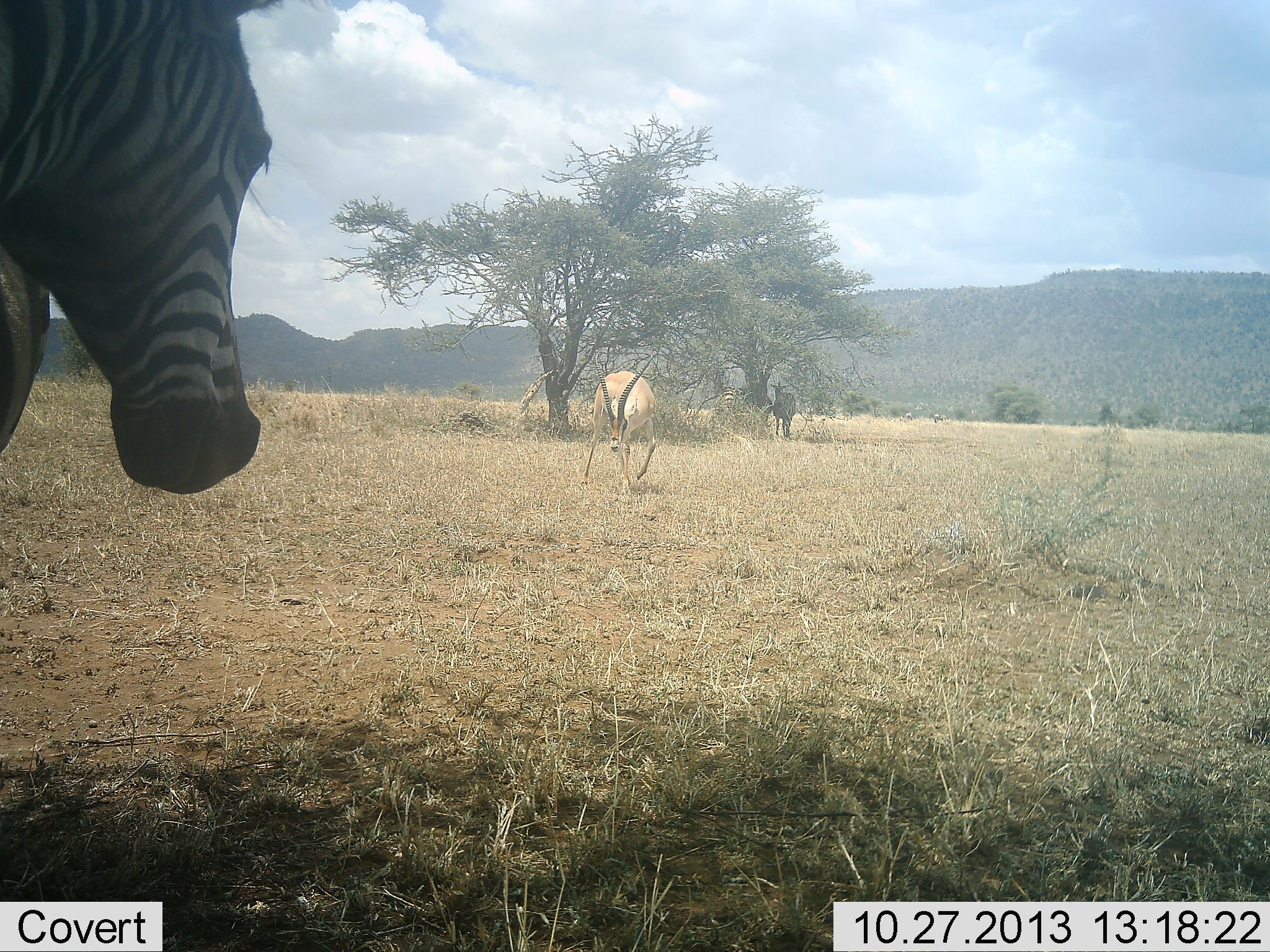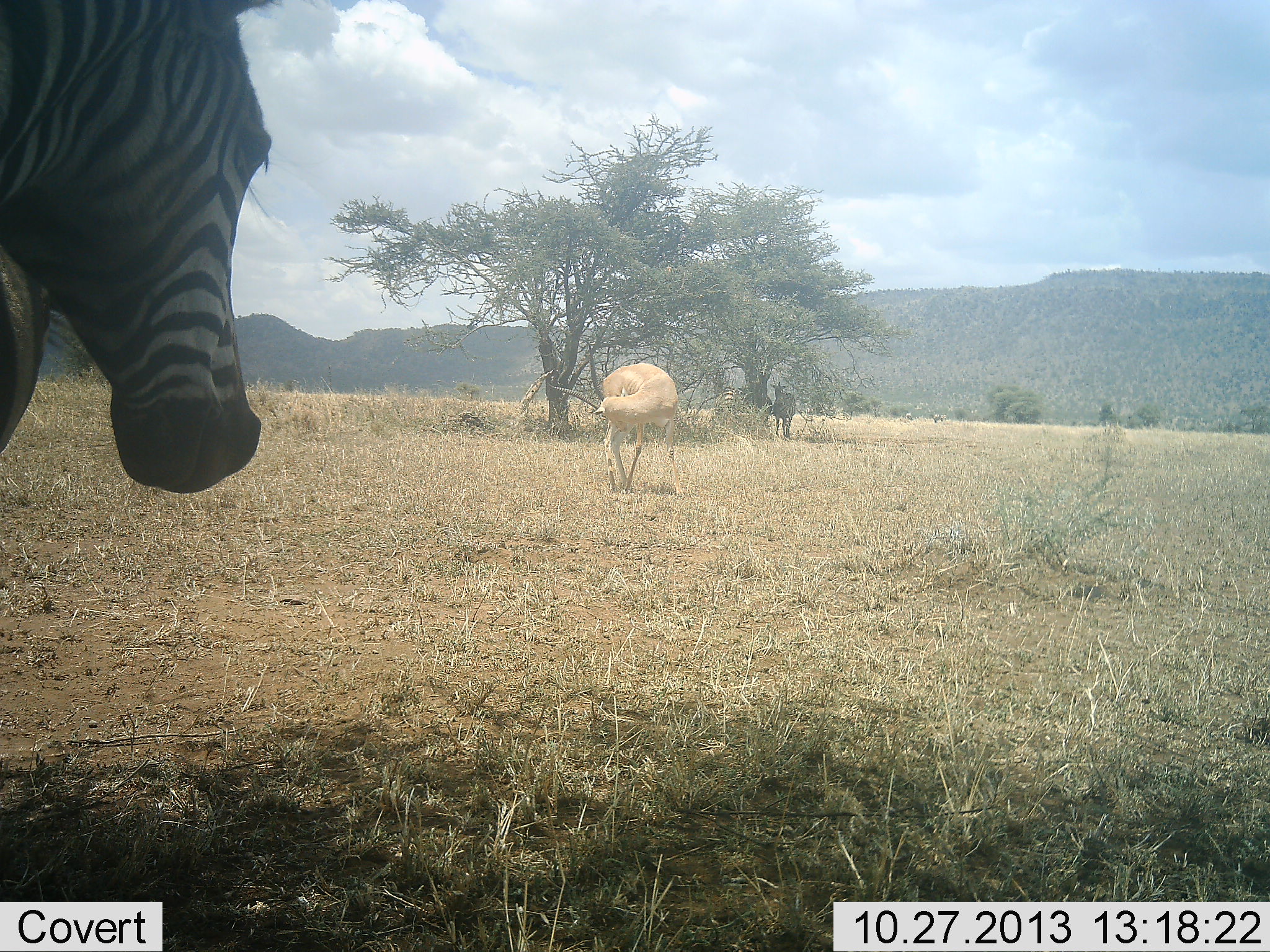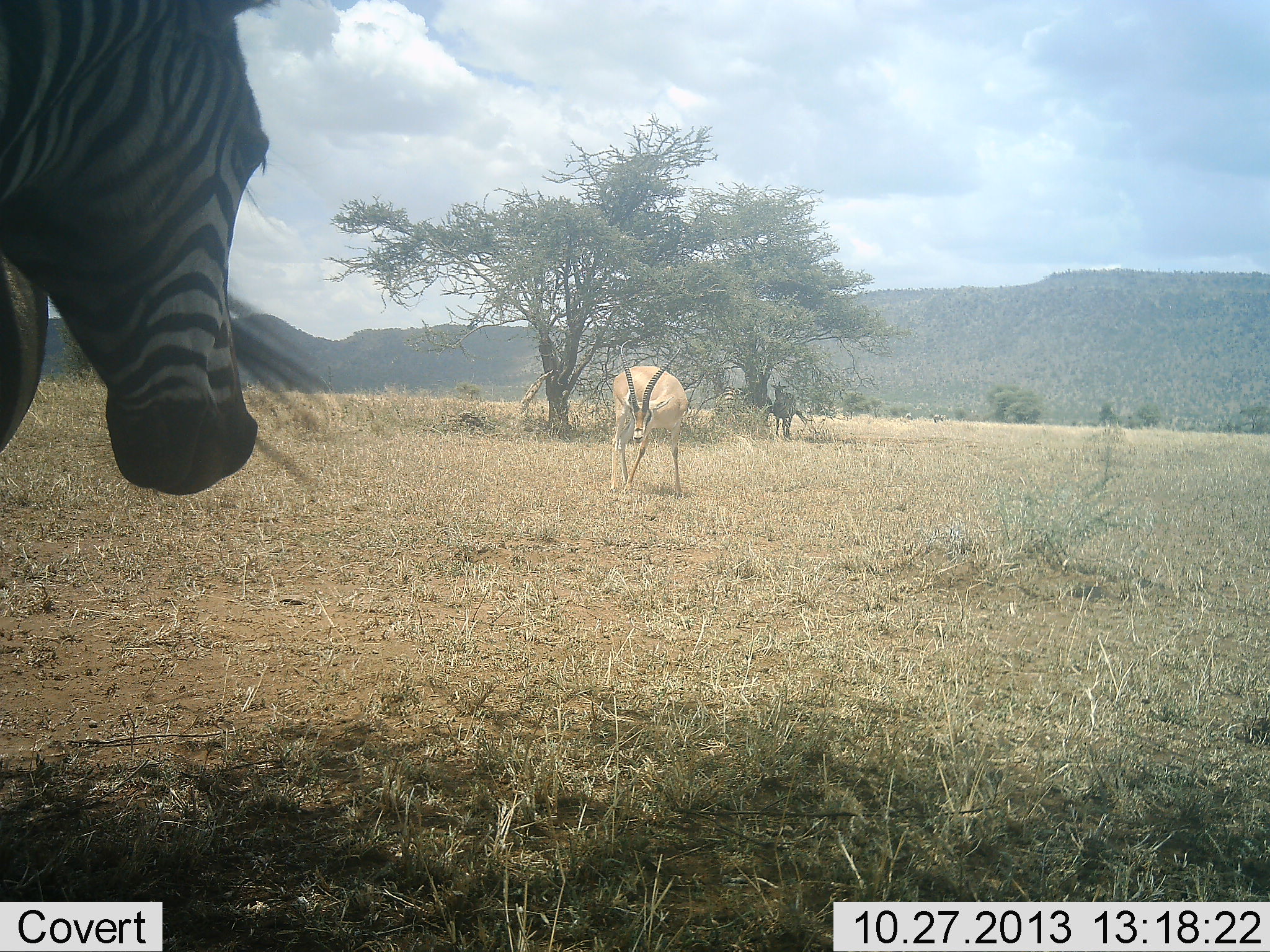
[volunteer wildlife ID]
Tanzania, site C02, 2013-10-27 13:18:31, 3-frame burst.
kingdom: Animalia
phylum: Chordata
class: Mammalia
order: Artiodactyla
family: Bovidae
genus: Nanger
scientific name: Nanger granti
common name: grant's gazelle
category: gazellegrants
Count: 1.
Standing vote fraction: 80%.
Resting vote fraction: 0%.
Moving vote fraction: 20%.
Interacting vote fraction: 10%.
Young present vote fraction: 0%.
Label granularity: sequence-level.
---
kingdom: Animalia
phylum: Chordata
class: Mammalia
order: Perissodactyla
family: Equidae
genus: Equus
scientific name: Equus quagga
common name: plains zebra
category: zebra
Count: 2.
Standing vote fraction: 92%.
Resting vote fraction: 8%.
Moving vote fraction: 15%.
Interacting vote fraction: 0%.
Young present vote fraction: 0%.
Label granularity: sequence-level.